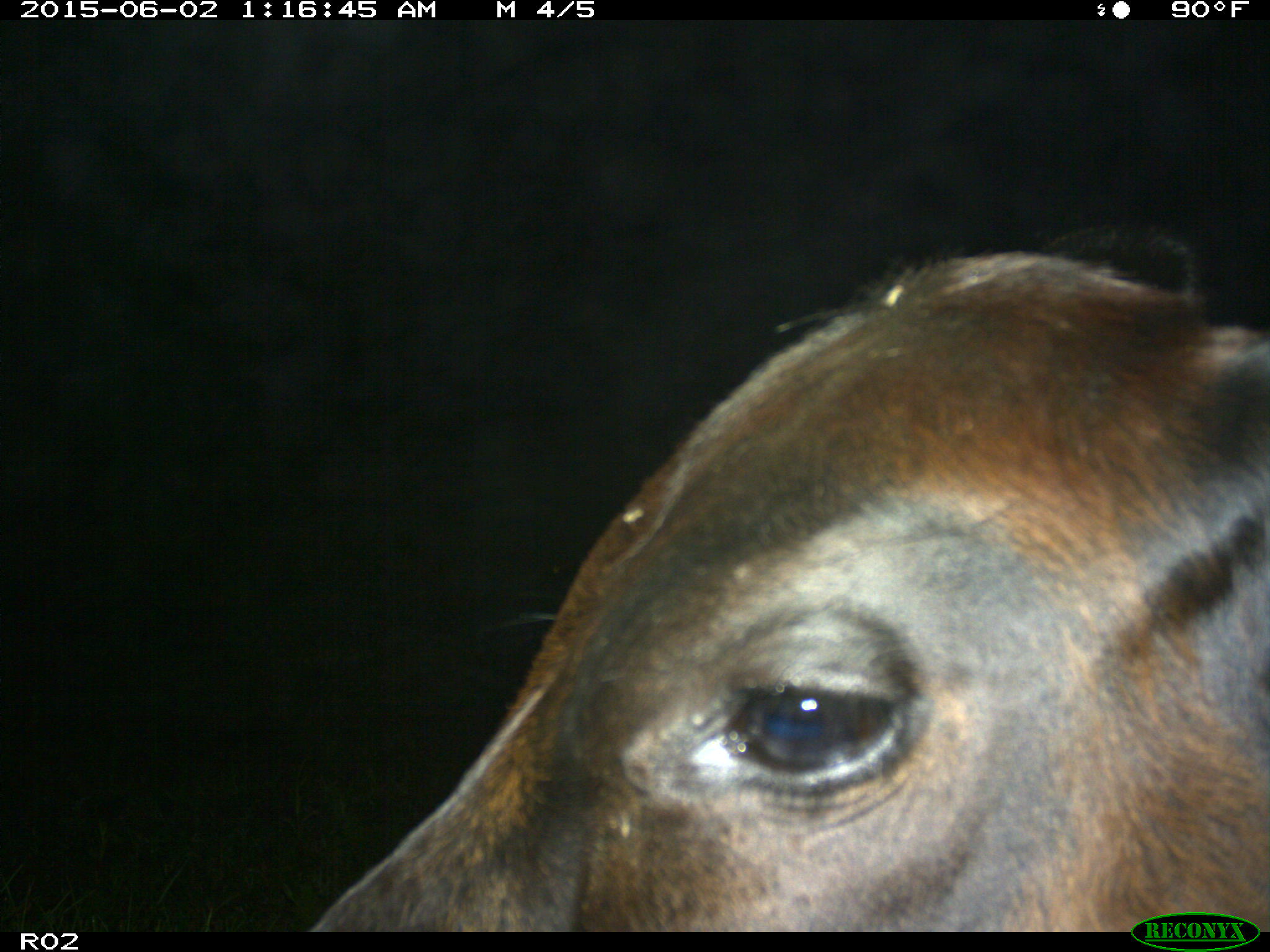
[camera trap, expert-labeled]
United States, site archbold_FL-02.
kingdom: Animalia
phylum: Chordata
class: Mammalia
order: Artiodactyla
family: Bovidae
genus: Bos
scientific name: Bos taurus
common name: domestic cow